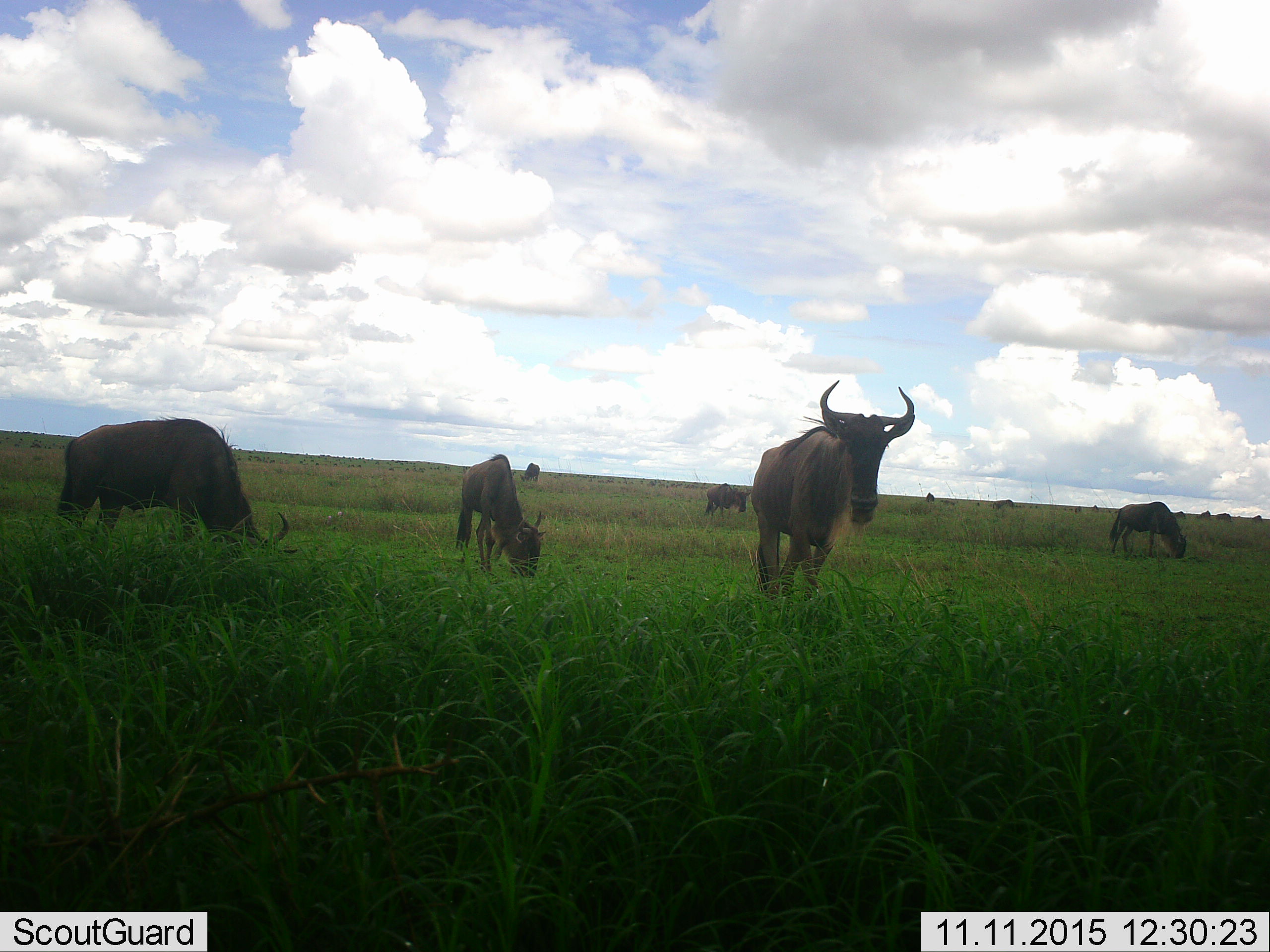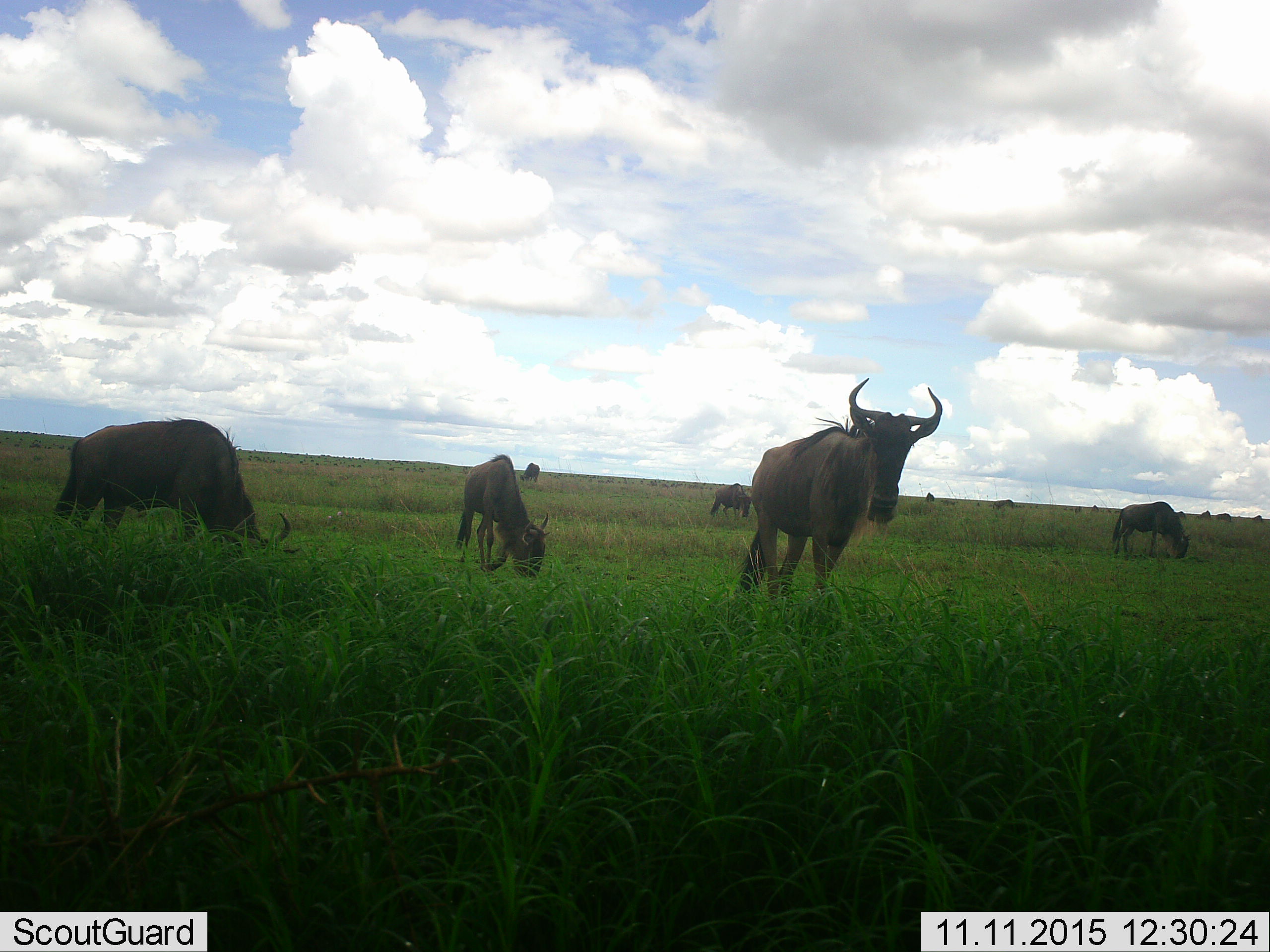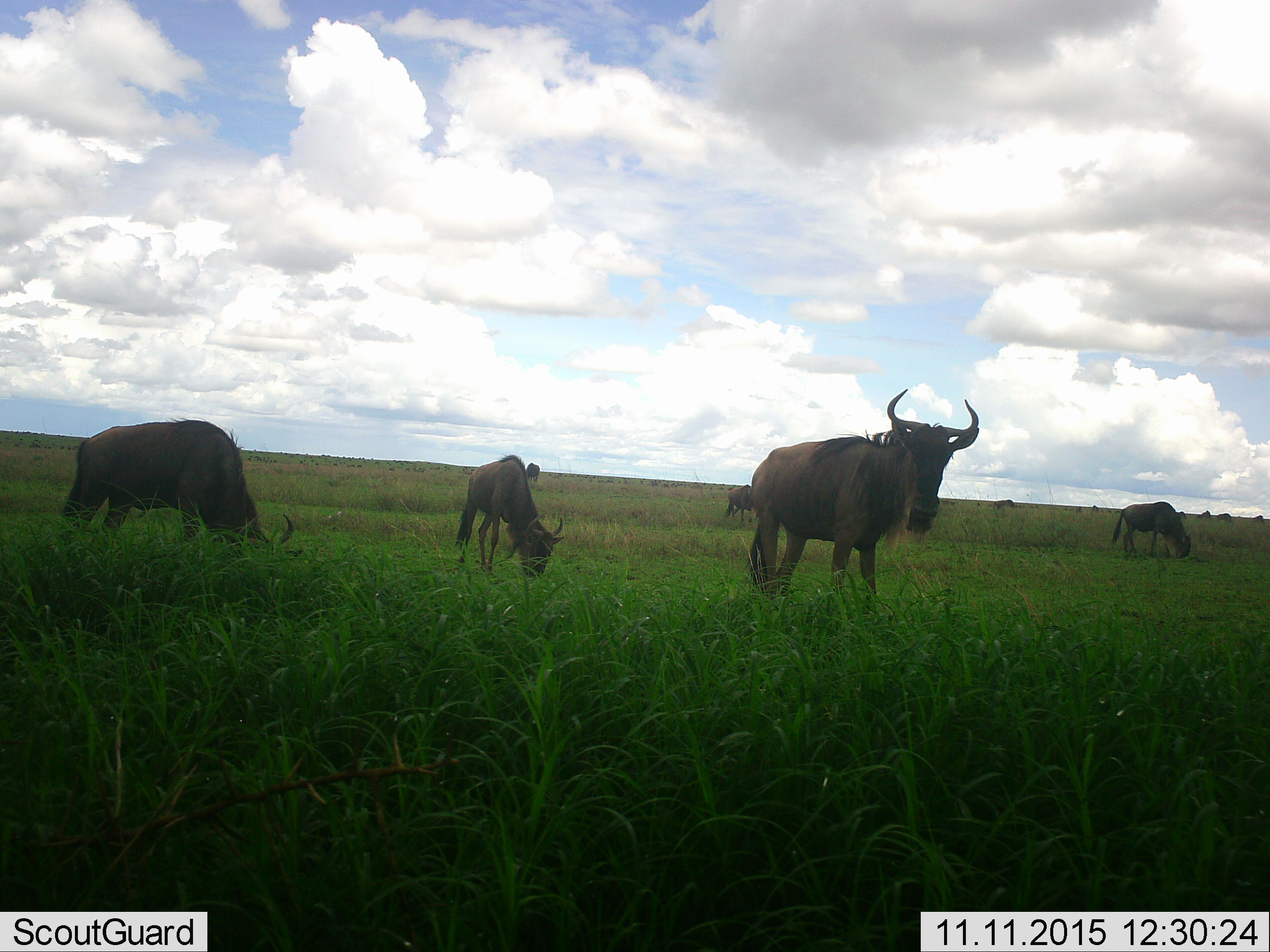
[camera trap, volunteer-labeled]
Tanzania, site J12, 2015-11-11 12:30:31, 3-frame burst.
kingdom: Animalia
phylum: Chordata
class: Mammalia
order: Artiodactyla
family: Bovidae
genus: Connochaetes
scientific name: Connochaetes taurinus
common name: blue wildebeest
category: wildebeest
Wildebeest (blue wildebeest) (Connochaetes taurinus), count 11-50. Behavior (volunteer vote fractions): standing 62%, resting 0%, moving 62%, interacting 0%. Young present (vote fraction): 12%. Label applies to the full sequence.